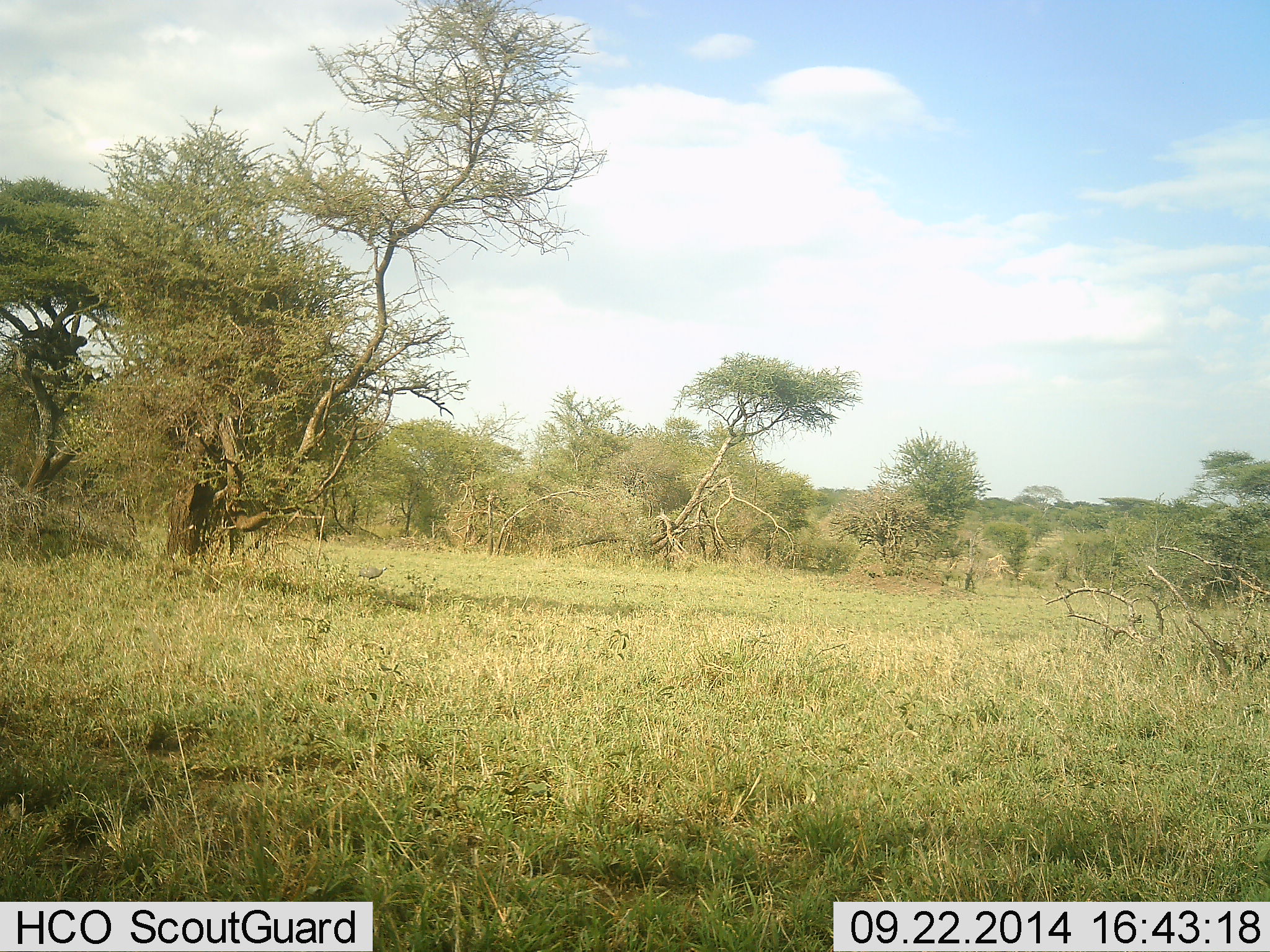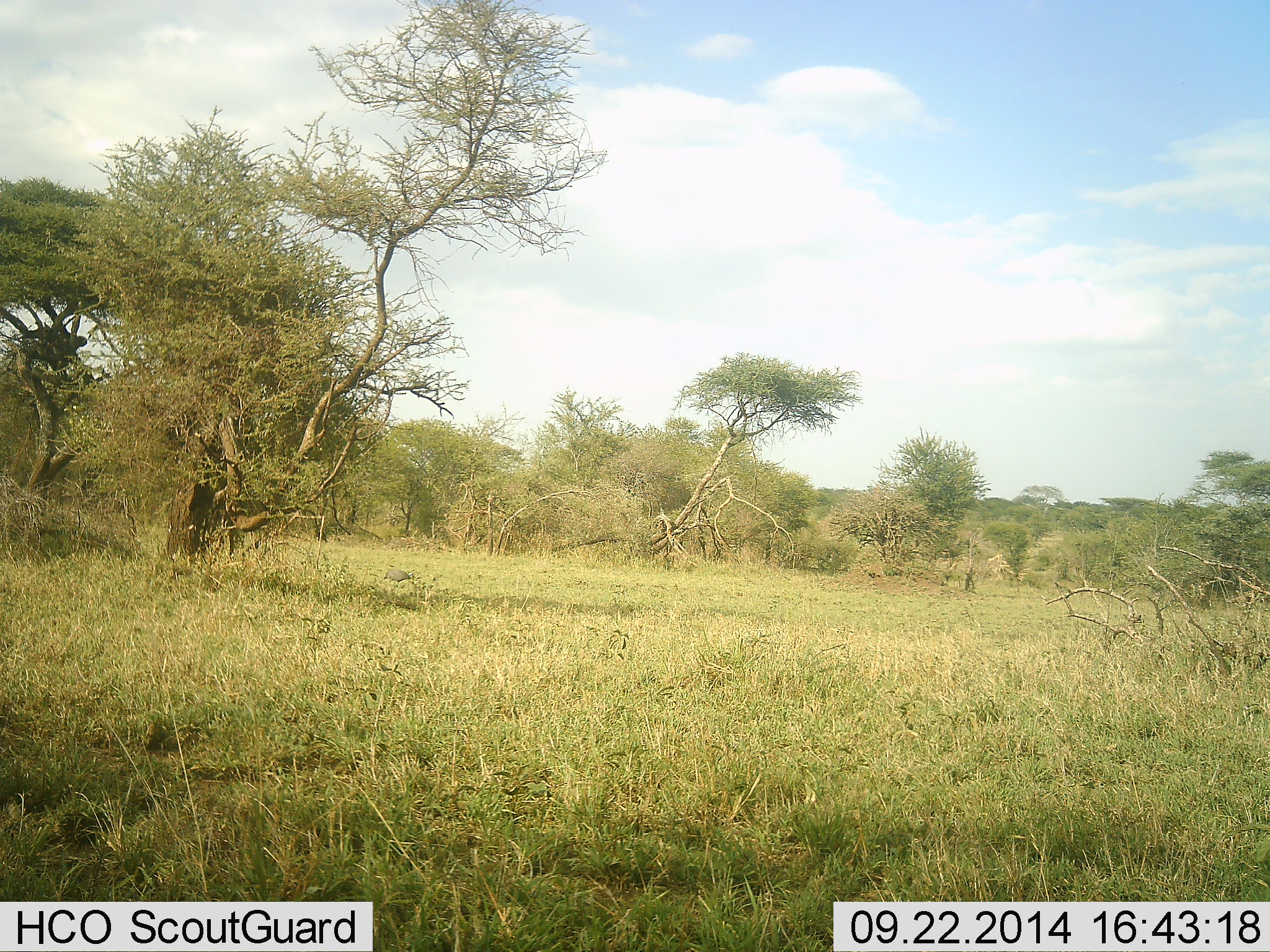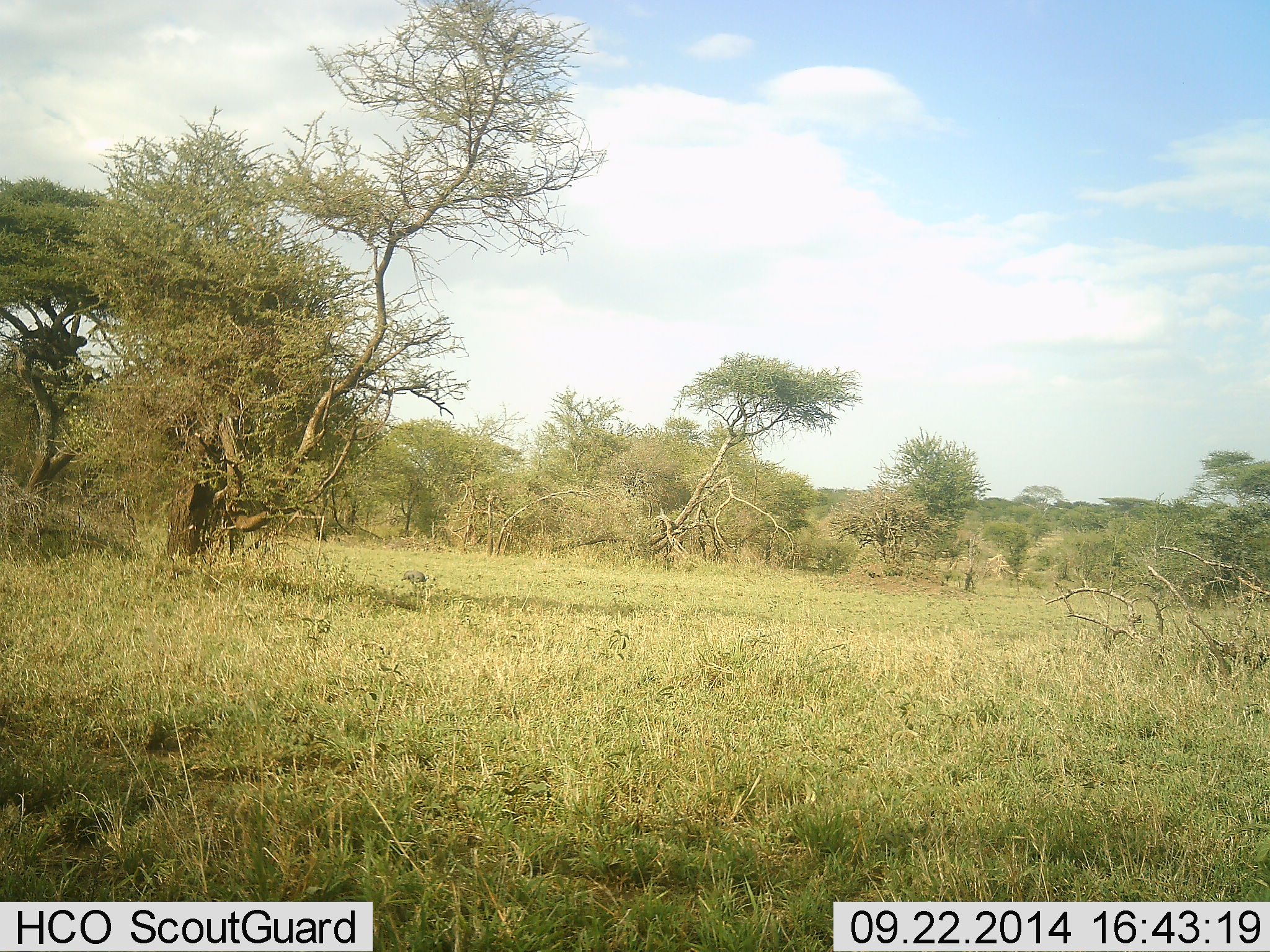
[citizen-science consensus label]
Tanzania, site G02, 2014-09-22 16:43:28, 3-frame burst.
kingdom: Animalia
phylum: Chordata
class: Aves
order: Galliformes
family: Numididae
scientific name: Numididae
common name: guinea fowl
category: guineafowl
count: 1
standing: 0%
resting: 0%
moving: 100%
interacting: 0%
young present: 0%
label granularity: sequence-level